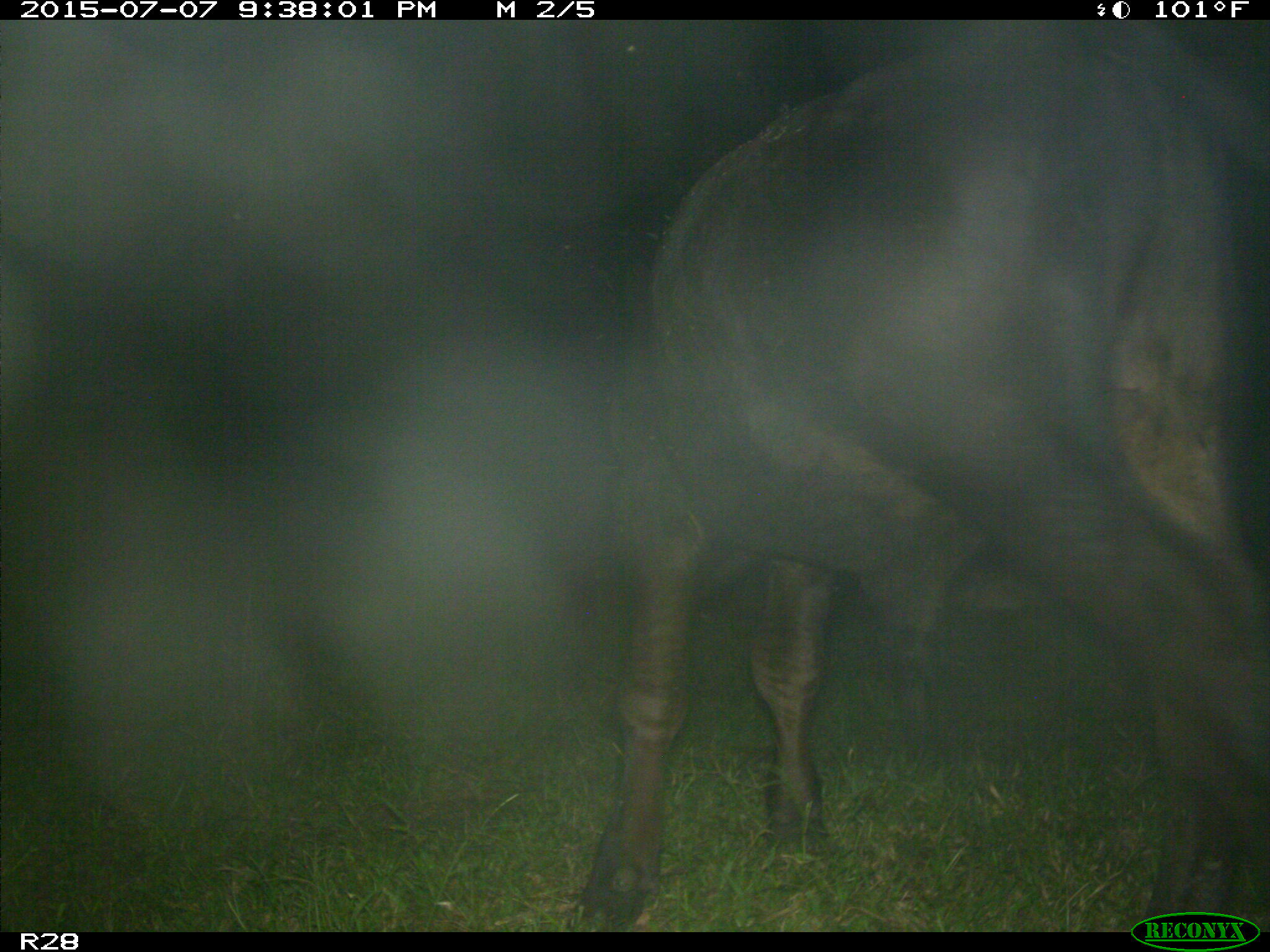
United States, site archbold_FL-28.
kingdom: Animalia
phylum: Chordata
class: Mammalia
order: Artiodactyla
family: Bovidae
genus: Bos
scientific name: Bos taurus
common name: domestic cow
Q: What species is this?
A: Bos taurus (domestic cow).